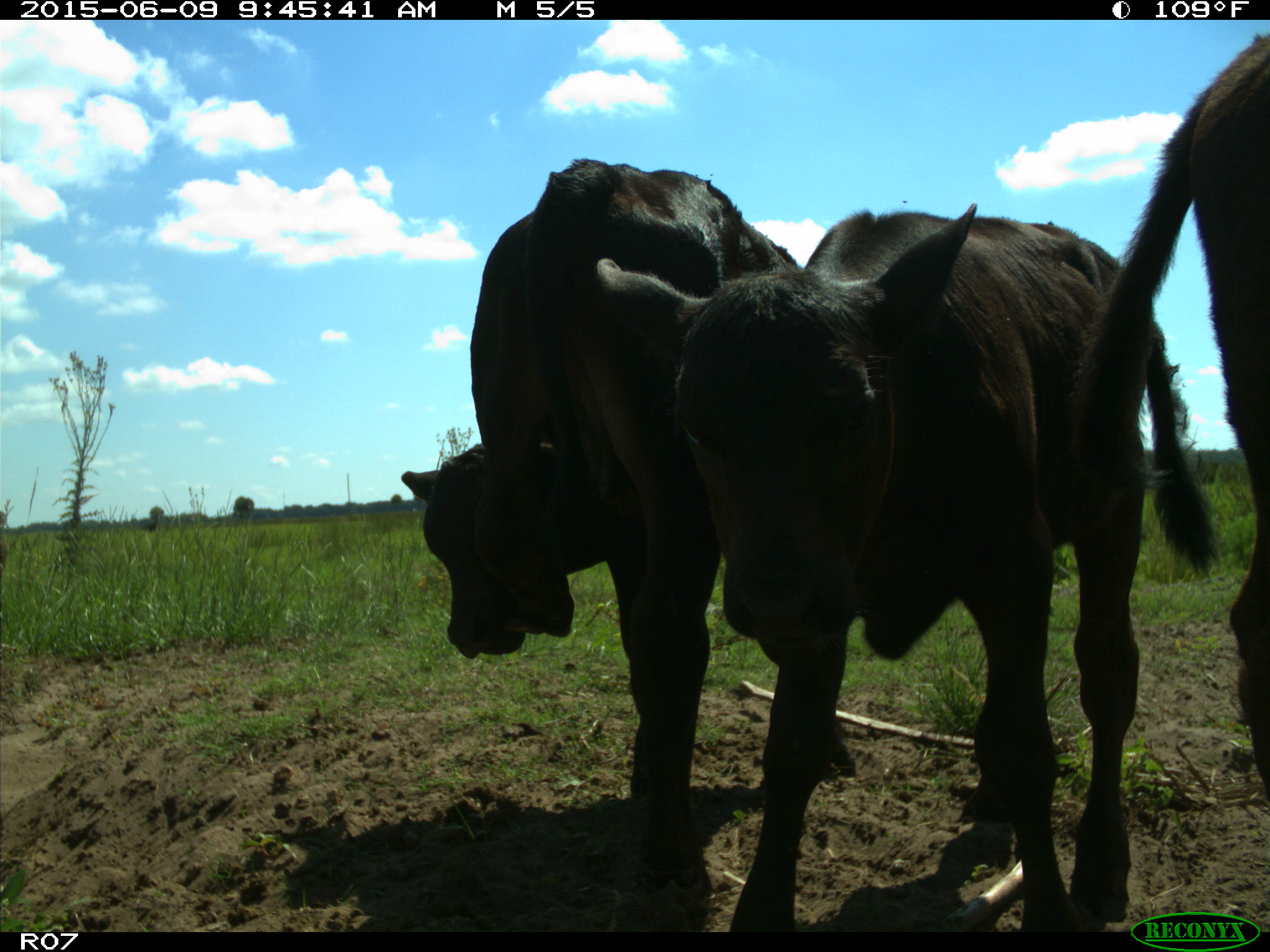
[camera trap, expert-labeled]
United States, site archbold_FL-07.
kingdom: Animalia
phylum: Chordata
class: Mammalia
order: Artiodactyla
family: Bovidae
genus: Bos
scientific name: Bos taurus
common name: domestic cow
Bos taurus (domestic cow).